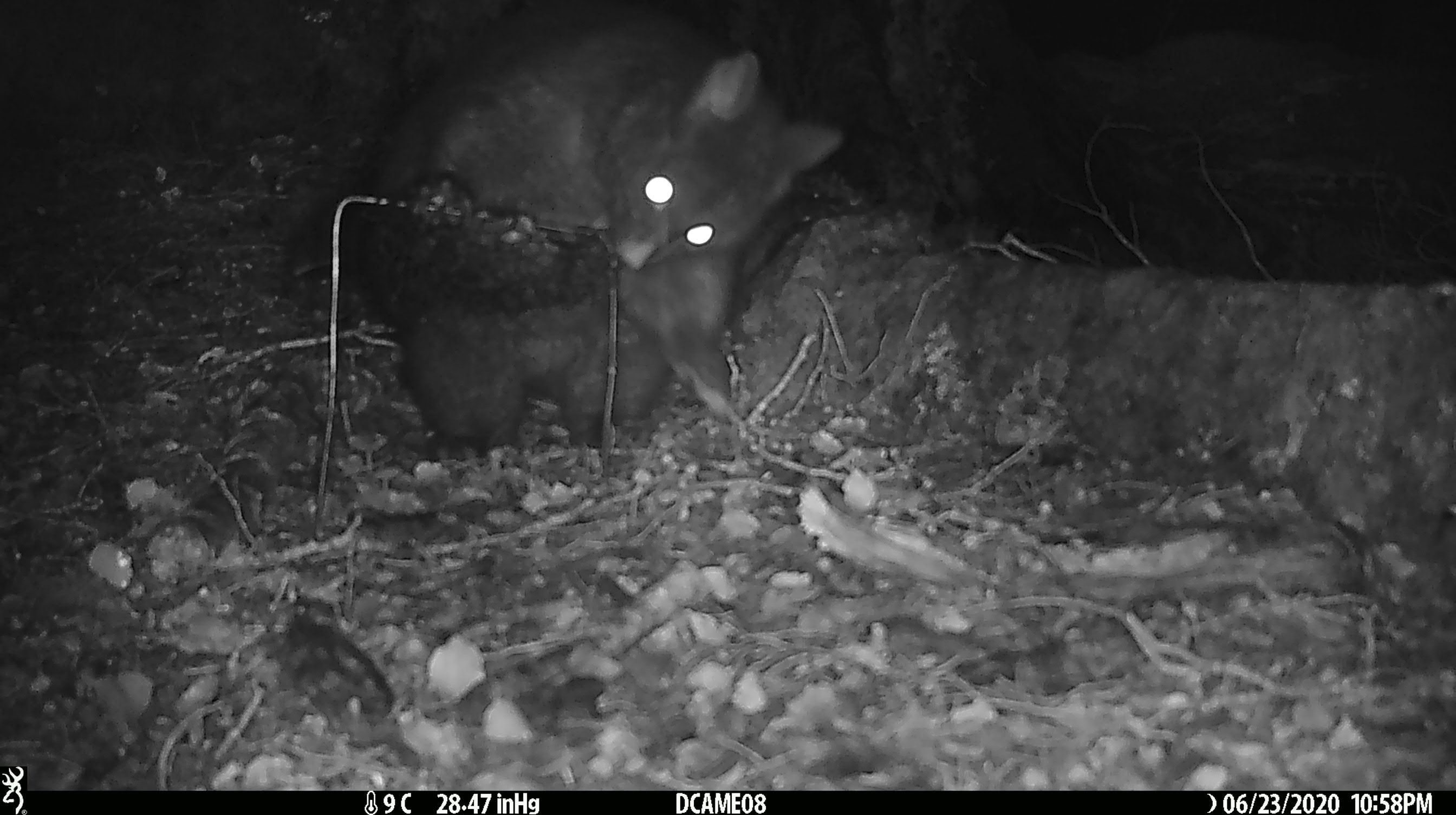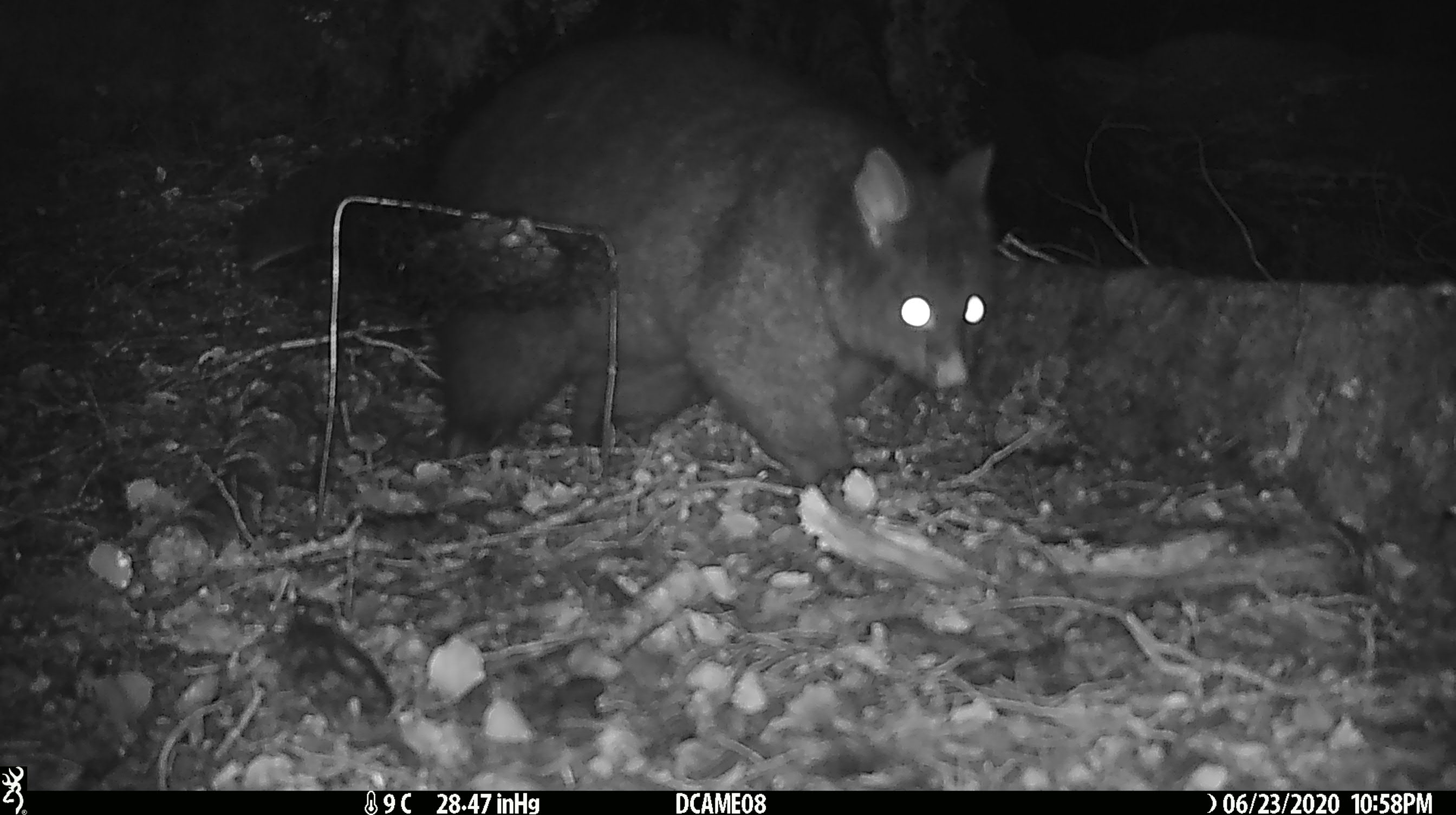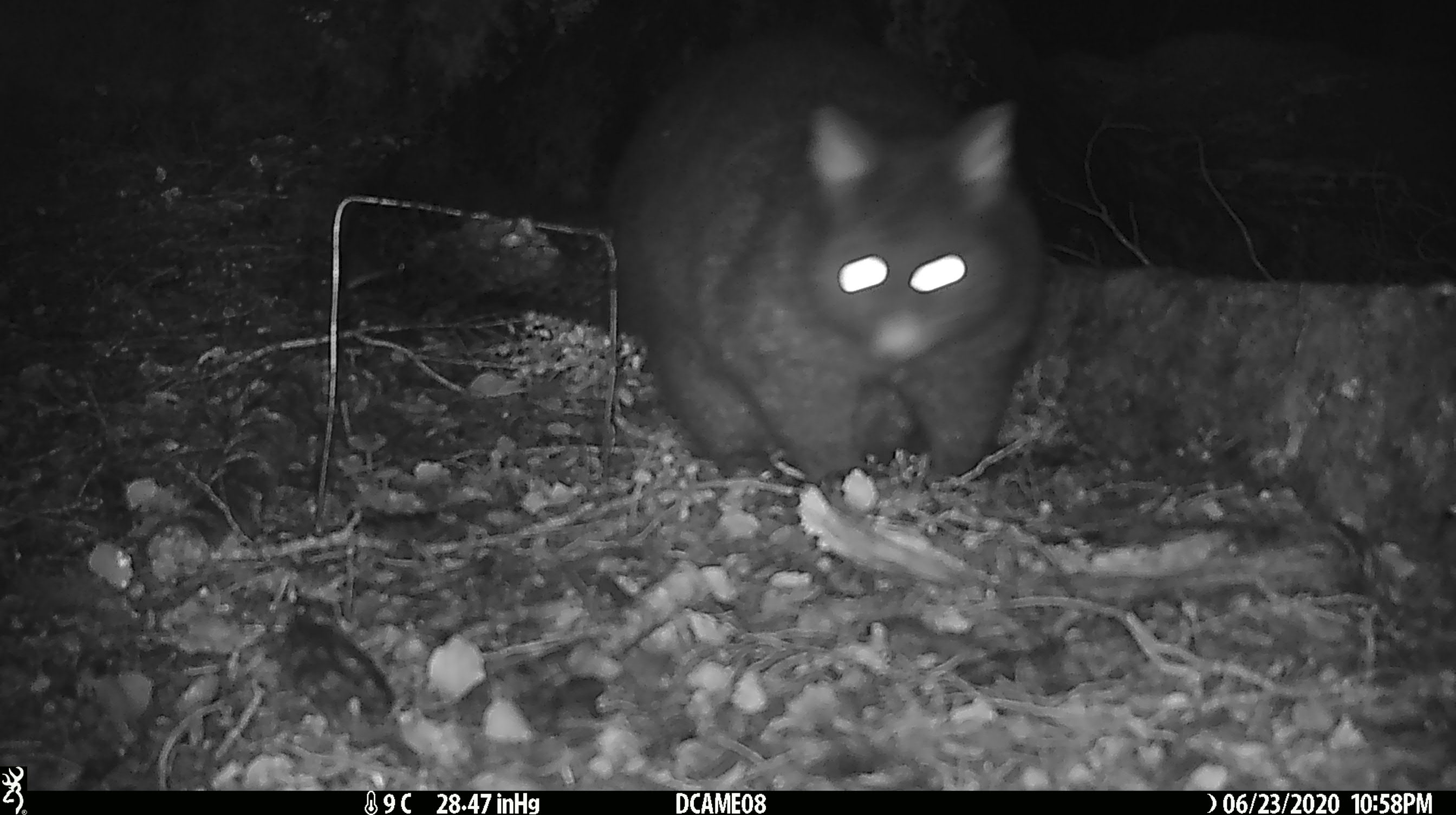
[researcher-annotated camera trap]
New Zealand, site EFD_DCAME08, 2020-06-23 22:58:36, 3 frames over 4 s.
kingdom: Animalia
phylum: Chordata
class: Mammalia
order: Diprotodontia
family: Phalangeridae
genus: Trichosurus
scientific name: Trichosurus vulpecula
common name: common brushtail possum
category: possum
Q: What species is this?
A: Possum (common brushtail possum) (Trichosurus vulpecula).